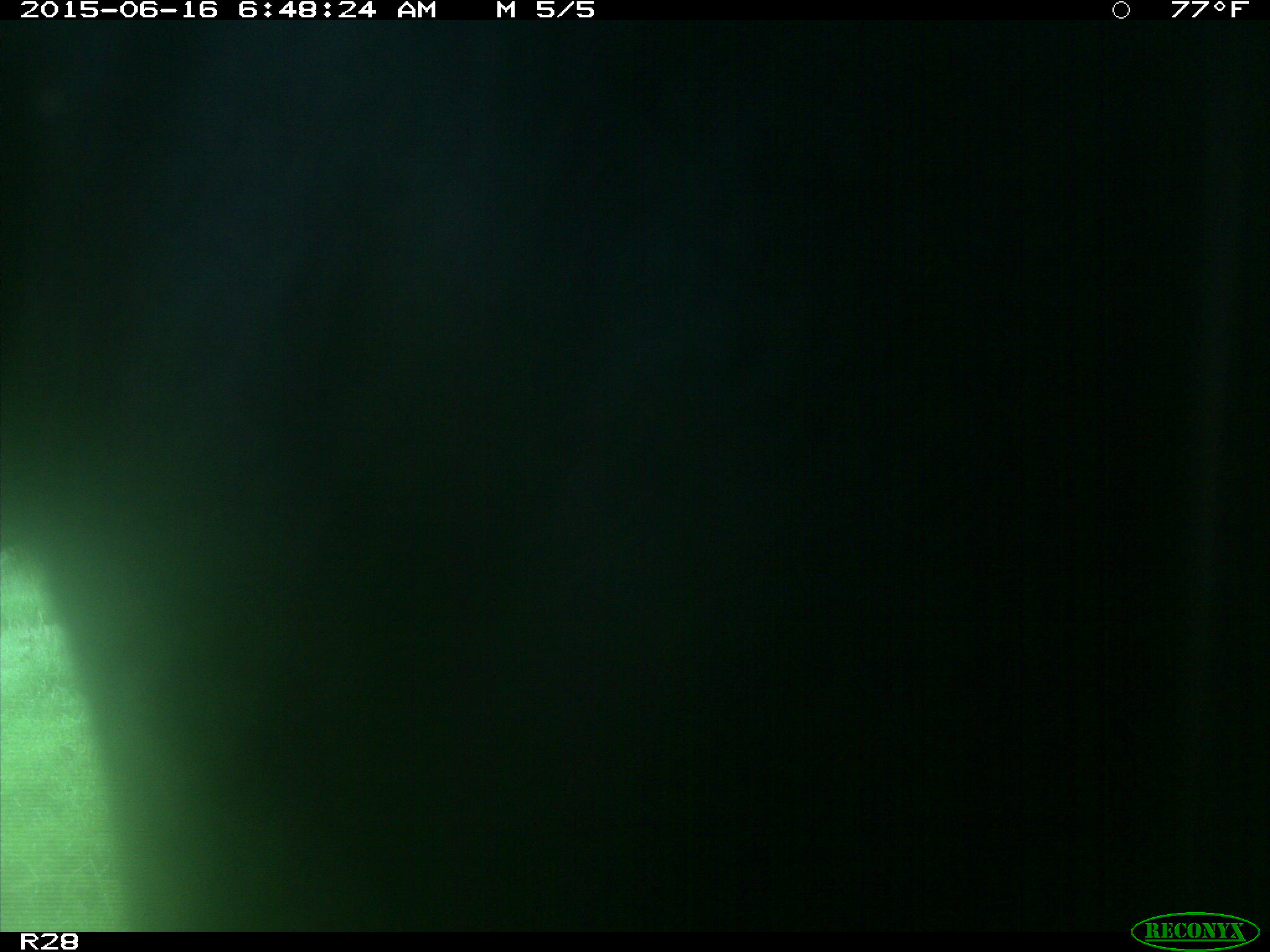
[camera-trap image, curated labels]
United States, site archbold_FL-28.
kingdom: Animalia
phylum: Chordata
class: Mammalia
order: Artiodactyla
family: Bovidae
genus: Bos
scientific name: Bos taurus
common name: domestic cow